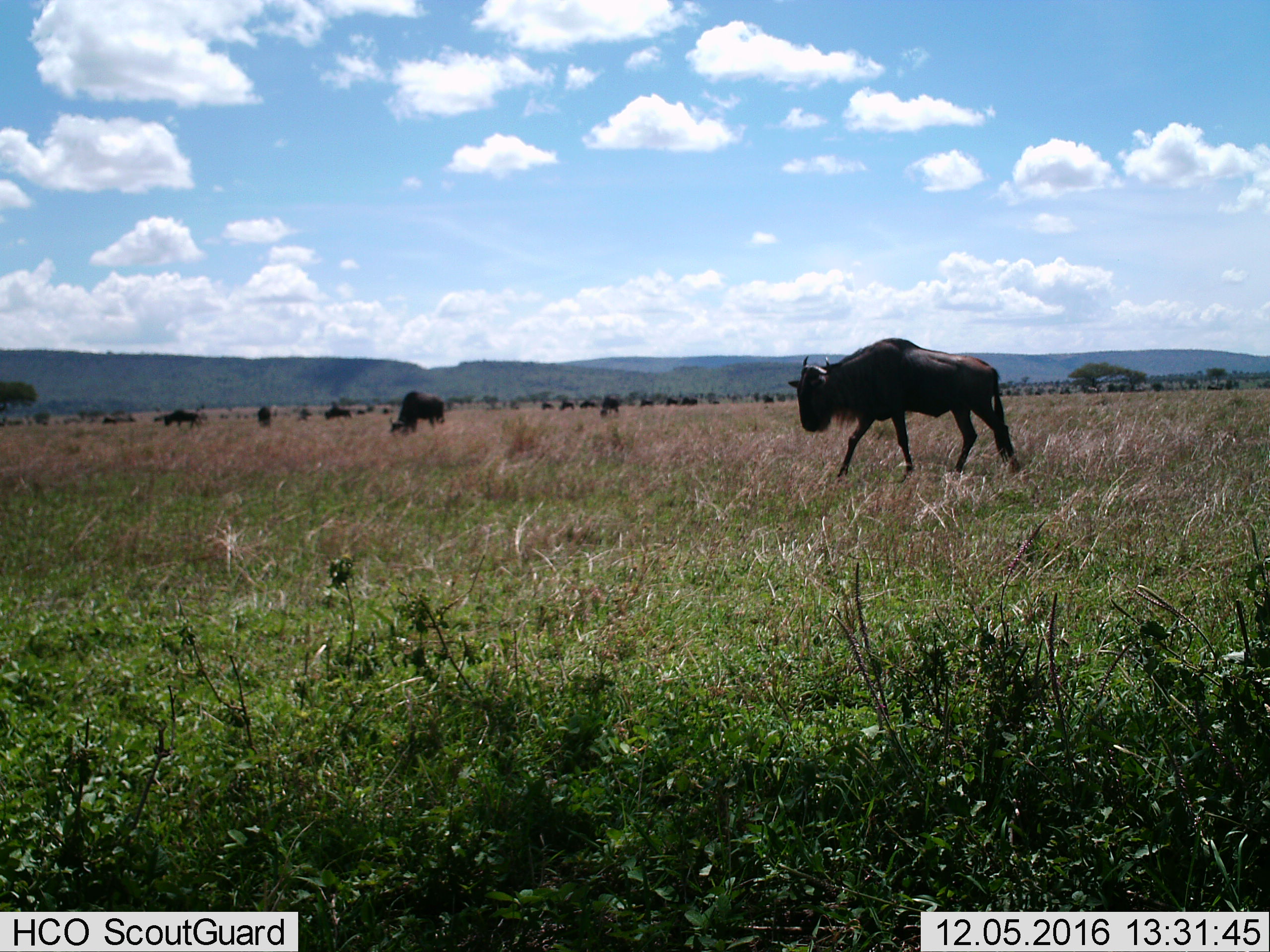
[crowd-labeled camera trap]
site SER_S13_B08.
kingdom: Animalia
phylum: Chordata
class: Mammalia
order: Artiodactyla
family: Bovidae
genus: Connochaetes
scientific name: Connochaetes taurinus taurinus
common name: blue wildebeest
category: wildebeestblue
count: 11-50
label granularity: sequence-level